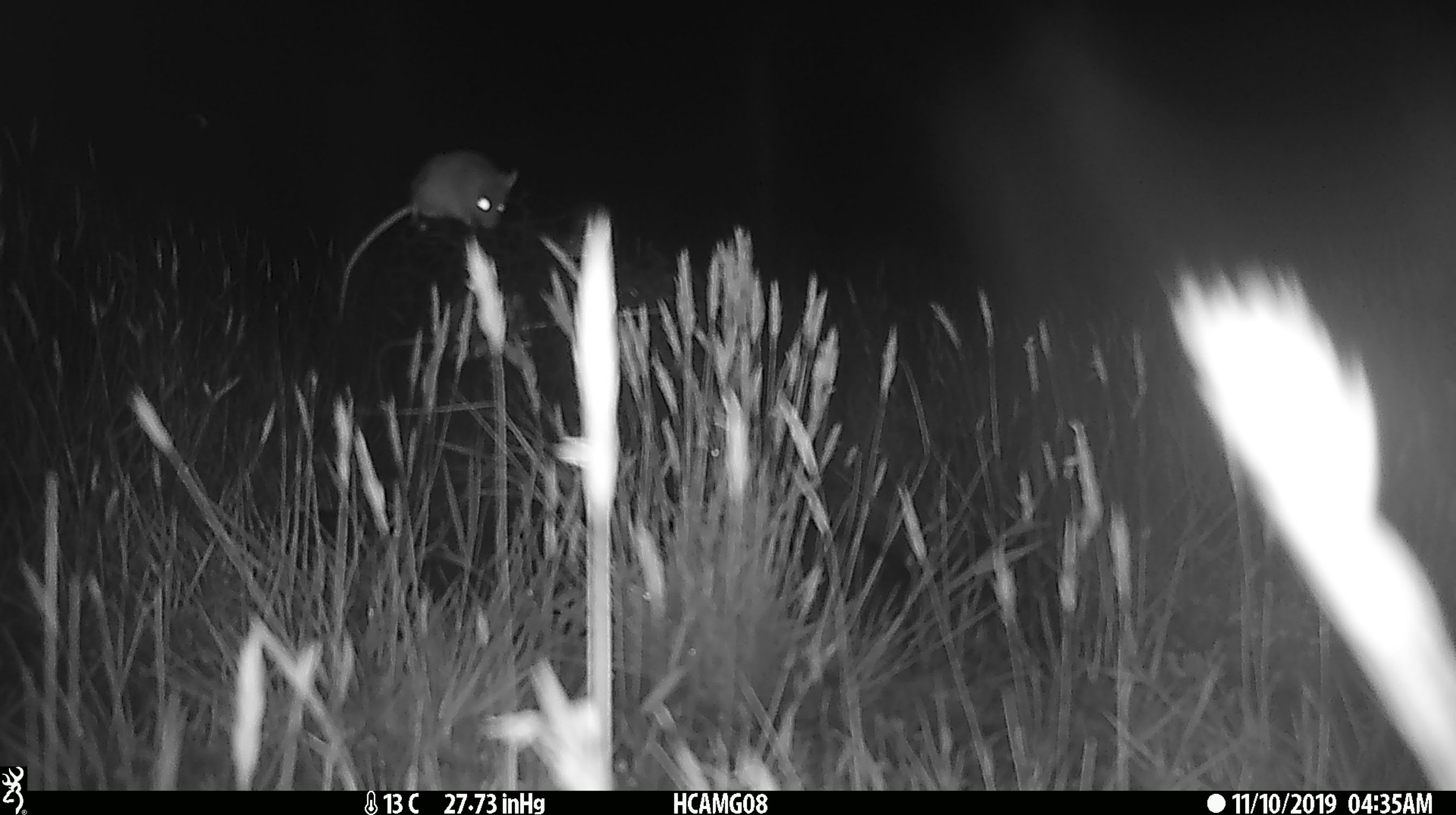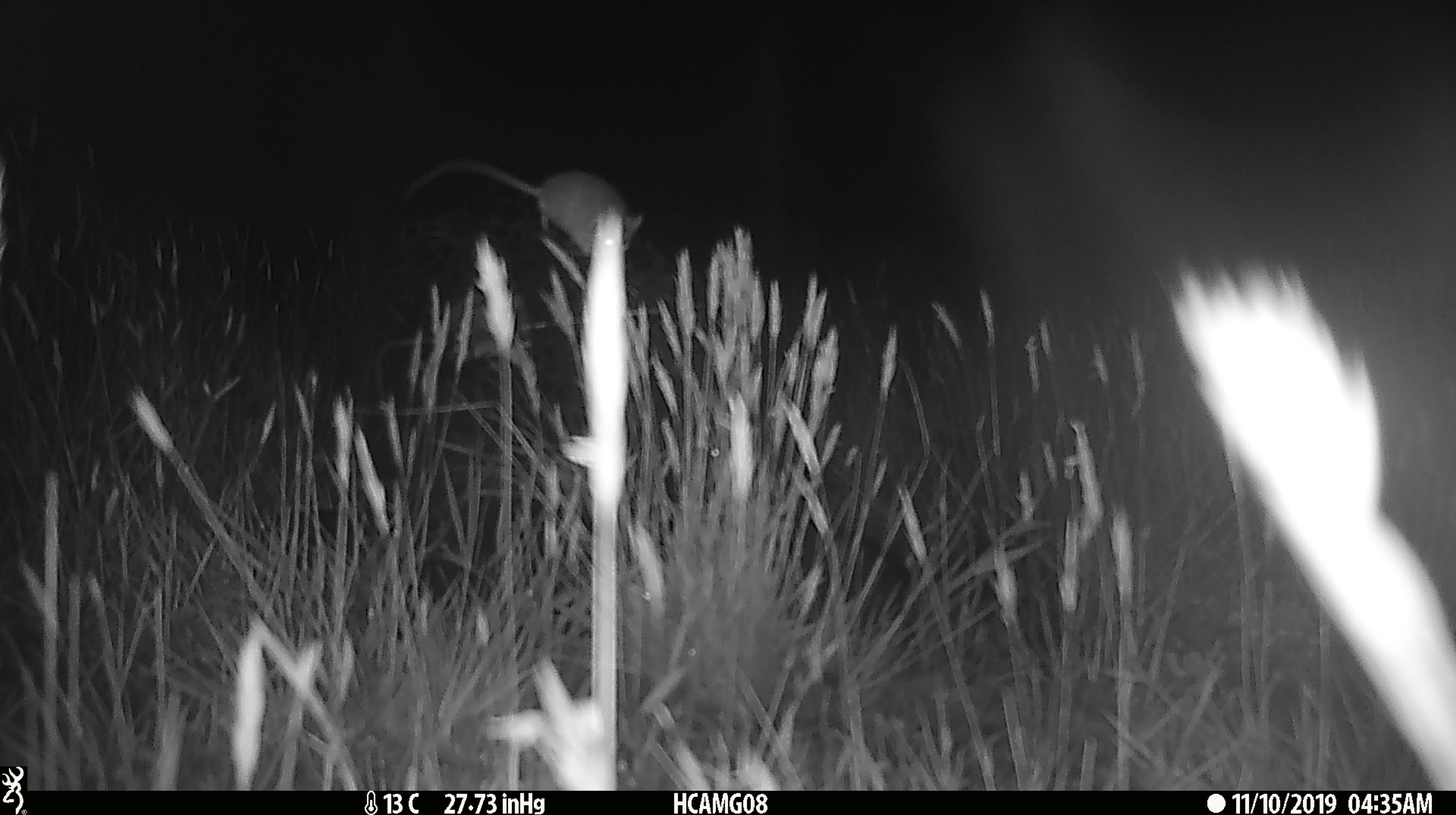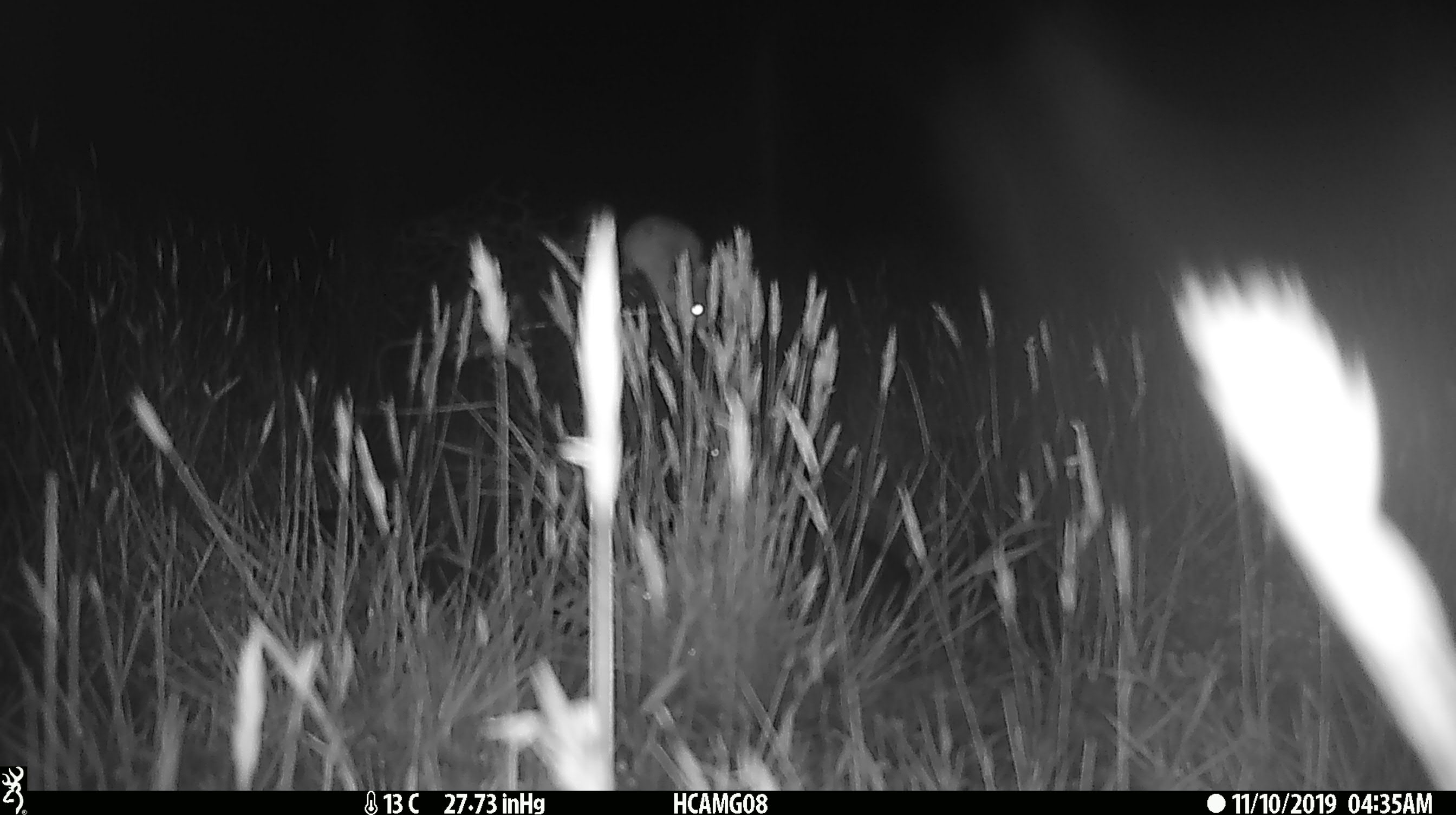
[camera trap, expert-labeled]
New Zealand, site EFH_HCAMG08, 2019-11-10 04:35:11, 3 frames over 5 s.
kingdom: Animalia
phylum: Chordata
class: Mammalia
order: Rodentia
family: Muridae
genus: Mus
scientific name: Mus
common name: mouse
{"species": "mouse (Mus)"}